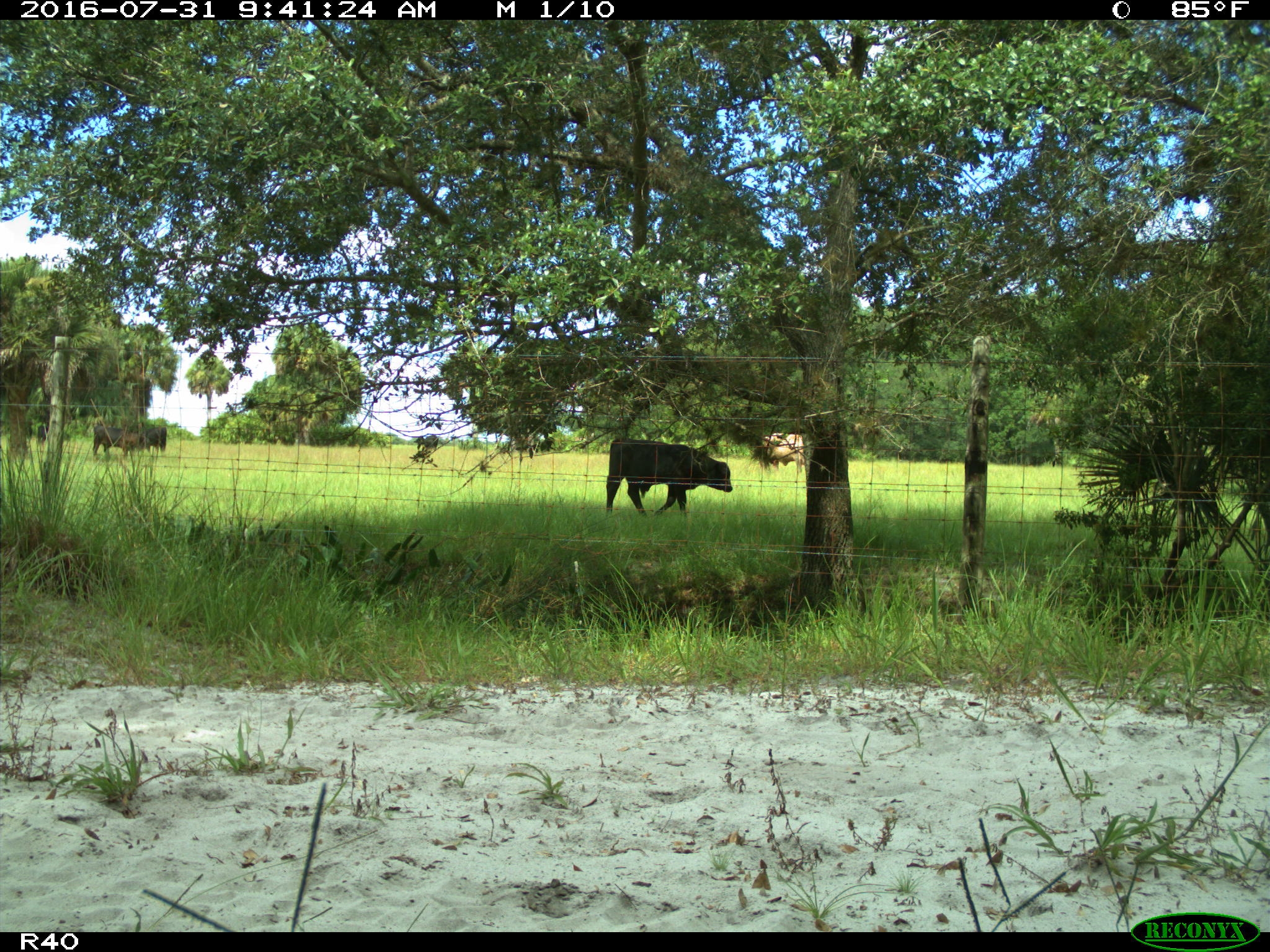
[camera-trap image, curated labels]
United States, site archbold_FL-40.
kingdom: Animalia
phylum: Chordata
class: Mammalia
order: Artiodactyla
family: Bovidae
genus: Bos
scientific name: Bos taurus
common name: domestic cow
Bos taurus (domestic cow).